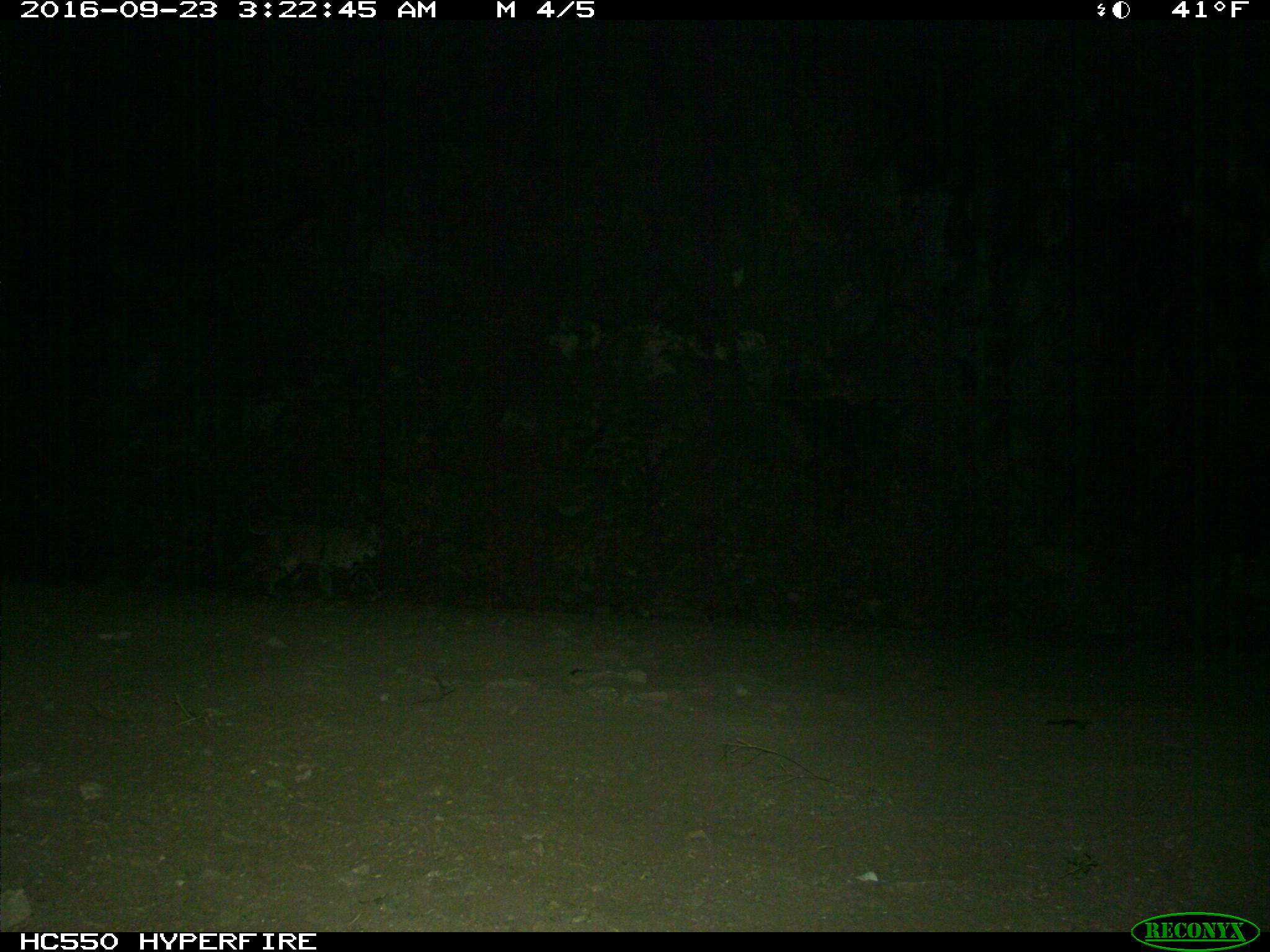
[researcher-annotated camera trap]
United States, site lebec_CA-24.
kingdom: Animalia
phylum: Chordata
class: Mammalia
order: Carnivora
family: Felidae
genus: Lynx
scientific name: Lynx rufus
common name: bobcat